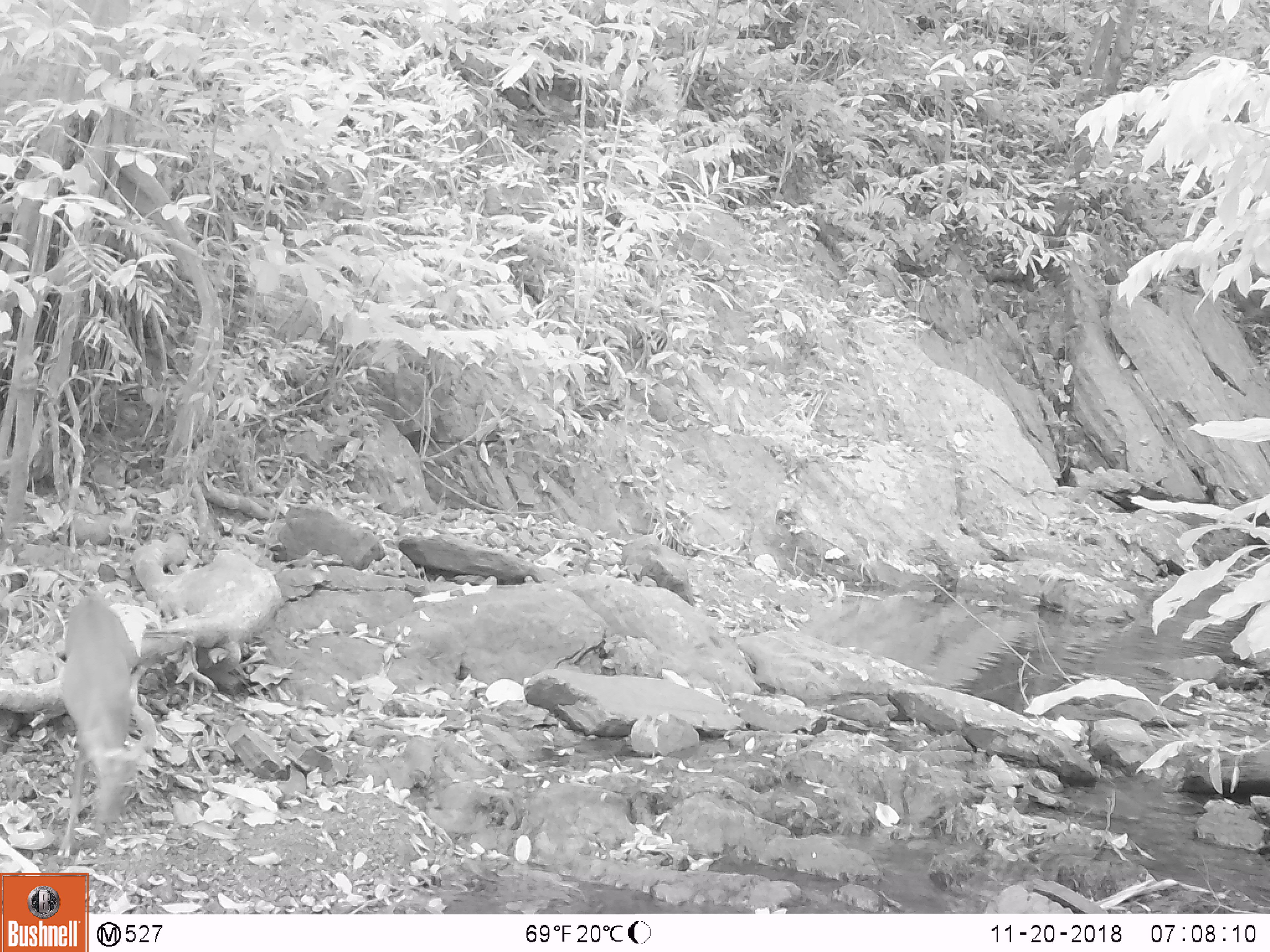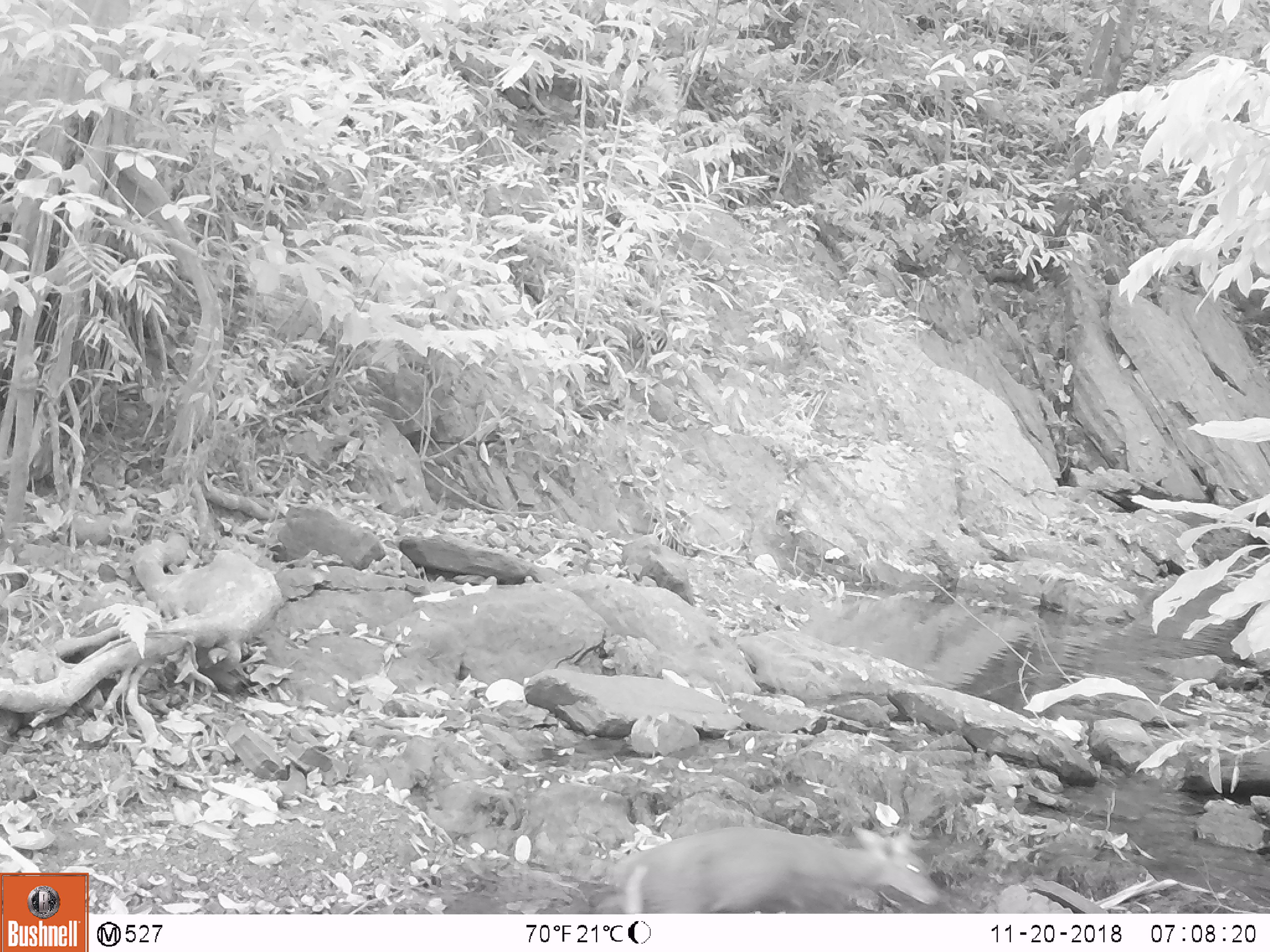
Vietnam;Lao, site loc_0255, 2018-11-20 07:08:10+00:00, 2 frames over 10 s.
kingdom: Animalia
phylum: Chordata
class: Mammalia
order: Artiodactyla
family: Cervidae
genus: Muntiacus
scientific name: Muntiacus rooseveltorum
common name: roosevelt's muntjac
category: roosevelts muntjac group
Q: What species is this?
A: Roosevelts muntjac group (roosevelt's muntjac) (Muntiacus rooseveltorum).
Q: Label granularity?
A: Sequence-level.